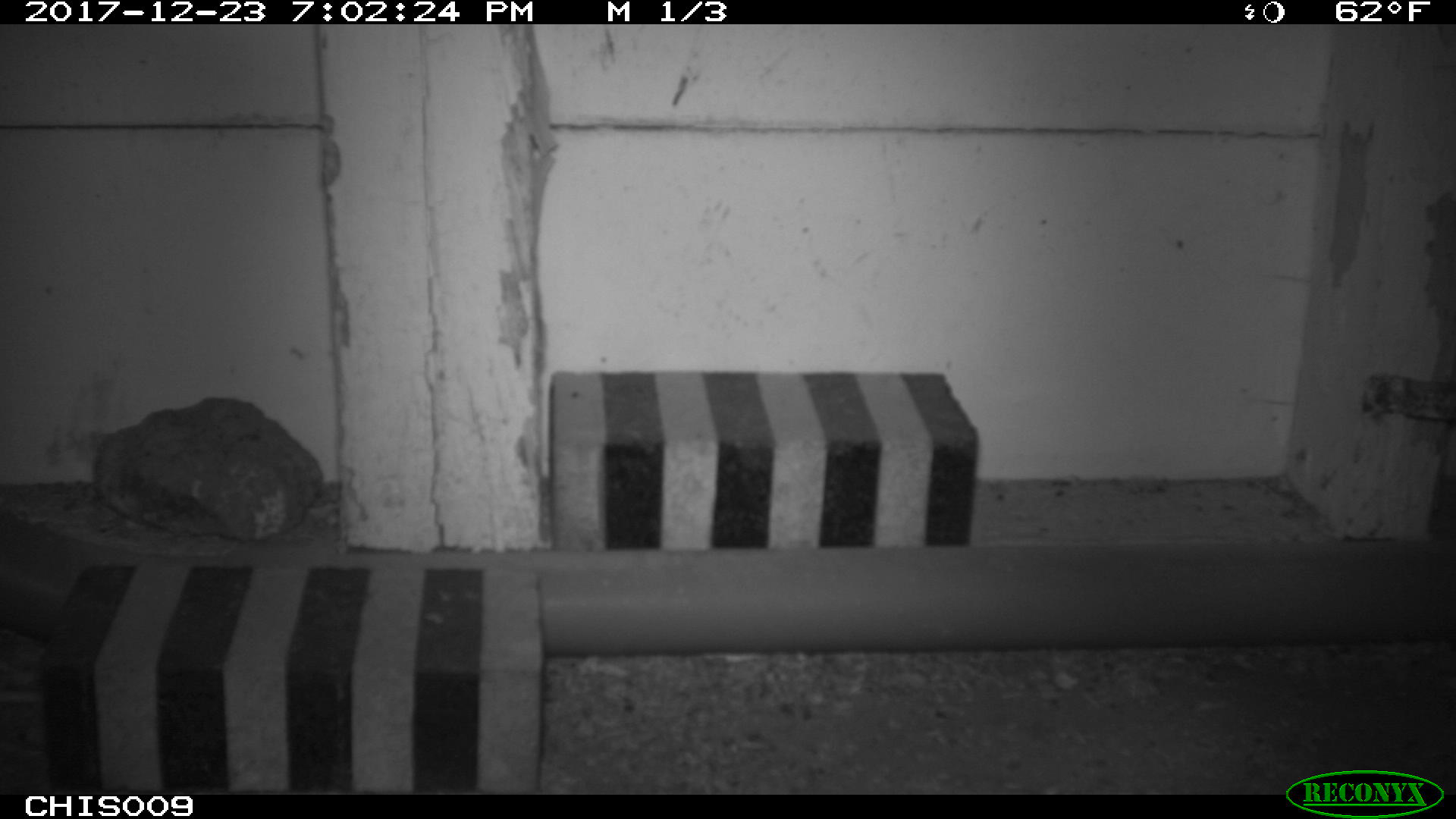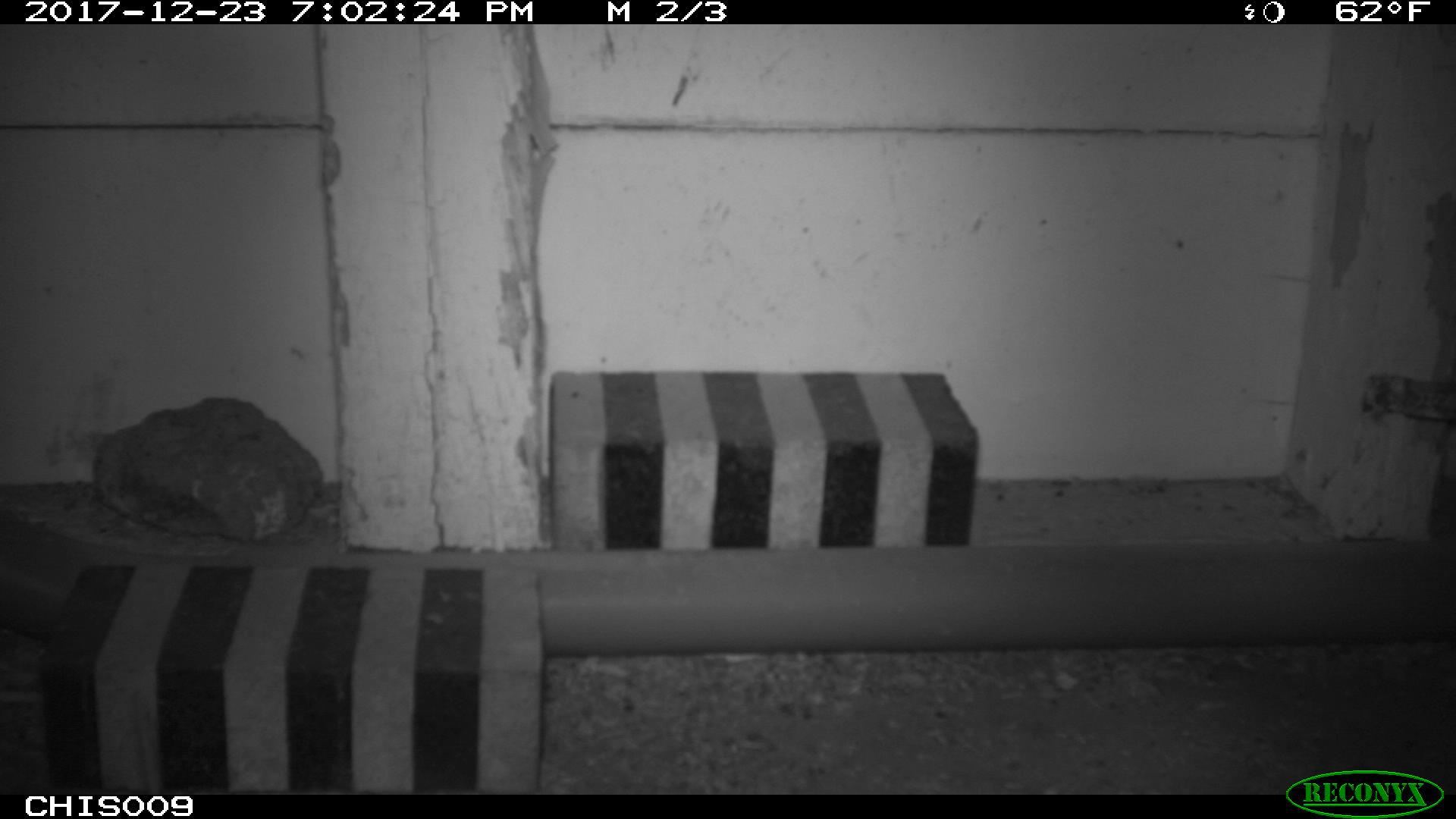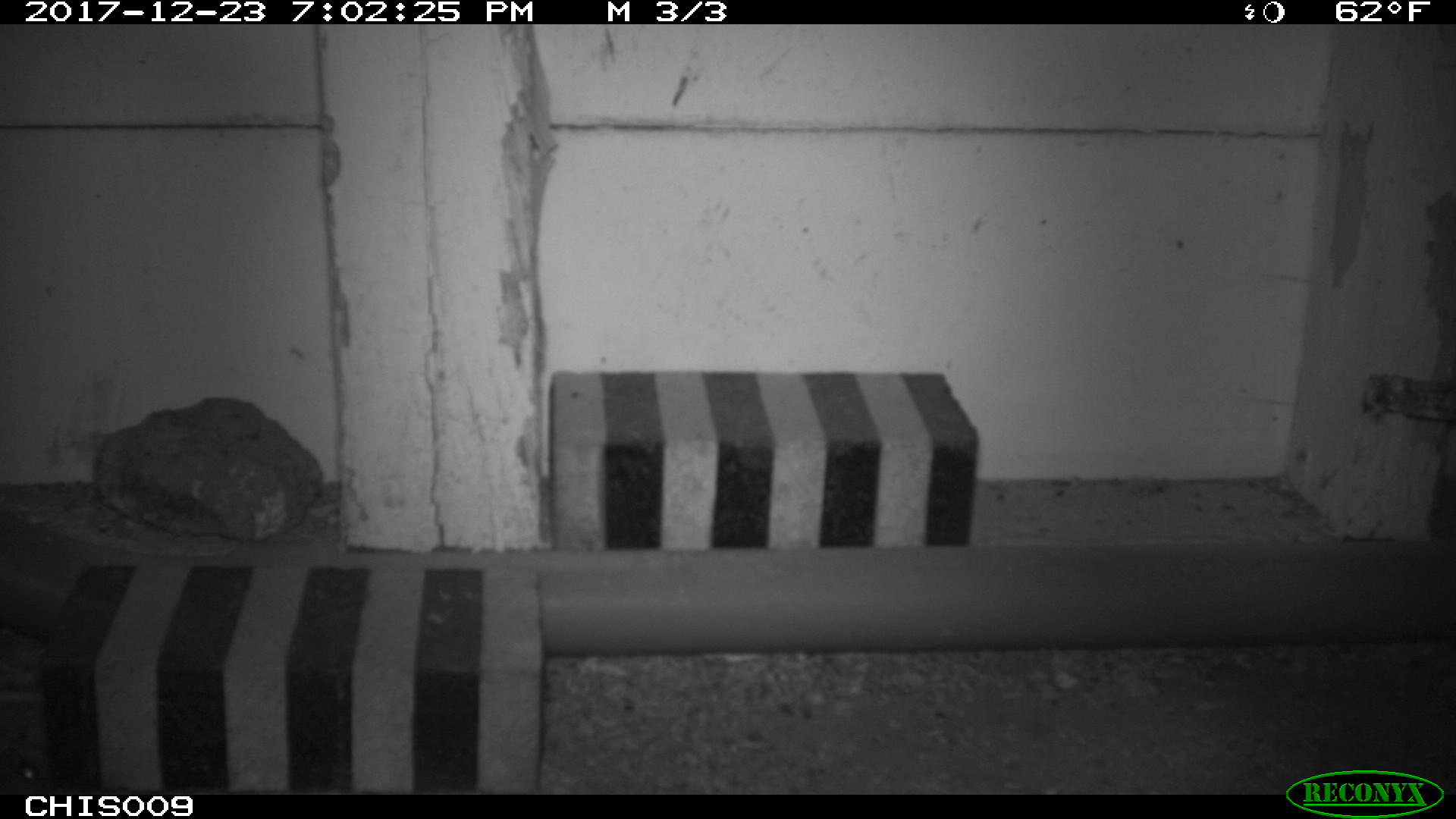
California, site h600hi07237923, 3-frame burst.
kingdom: Animalia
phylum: Chordata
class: Mammalia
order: Rodentia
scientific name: Rodentia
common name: rodent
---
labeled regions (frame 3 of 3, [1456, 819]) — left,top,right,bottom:
rodent: 0,745,46,786